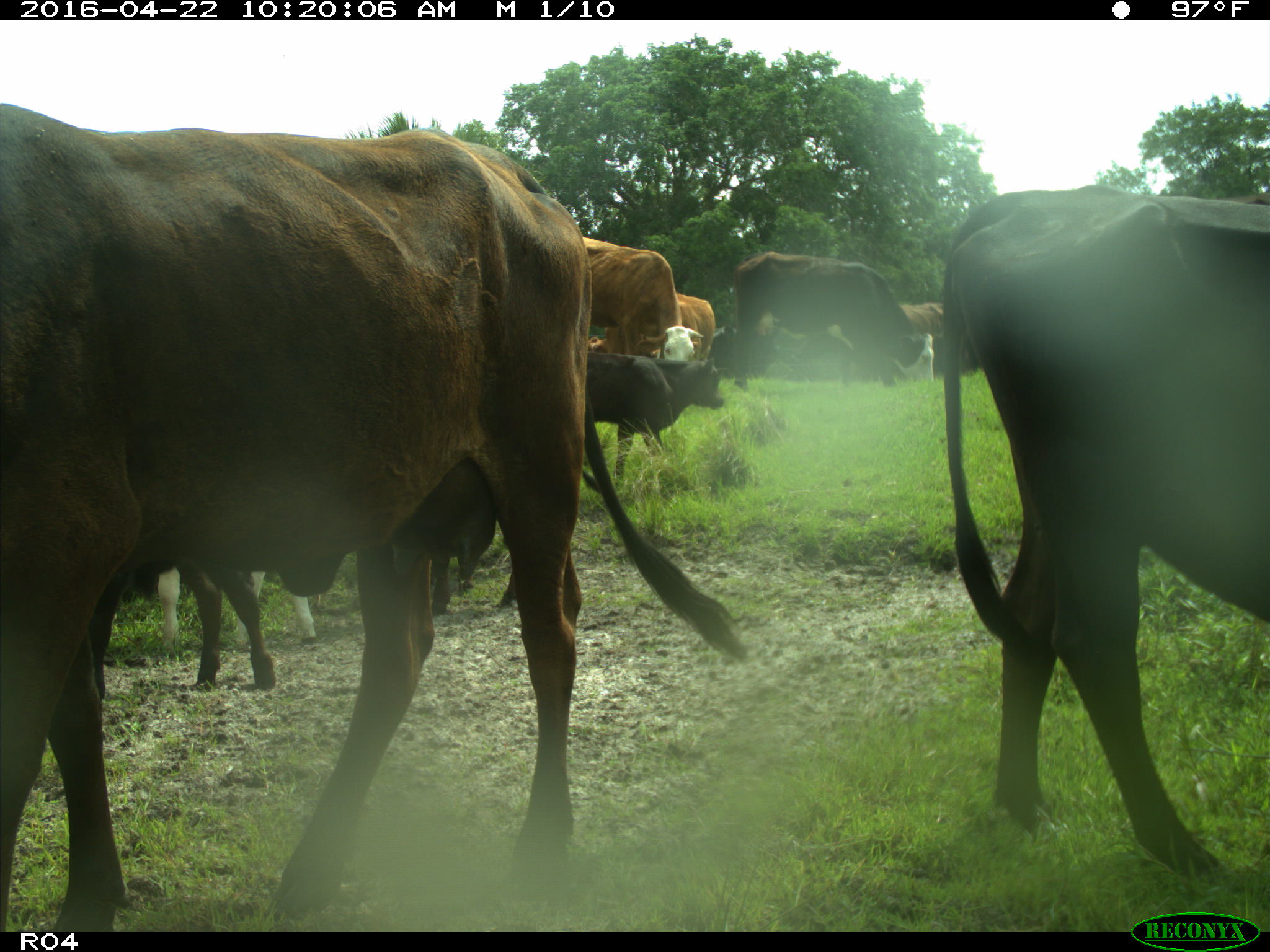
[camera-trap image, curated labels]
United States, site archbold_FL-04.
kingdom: Animalia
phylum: Chordata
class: Mammalia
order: Artiodactyla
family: Bovidae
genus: Bos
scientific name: Bos taurus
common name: domestic cow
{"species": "Bos taurus (domestic cow)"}